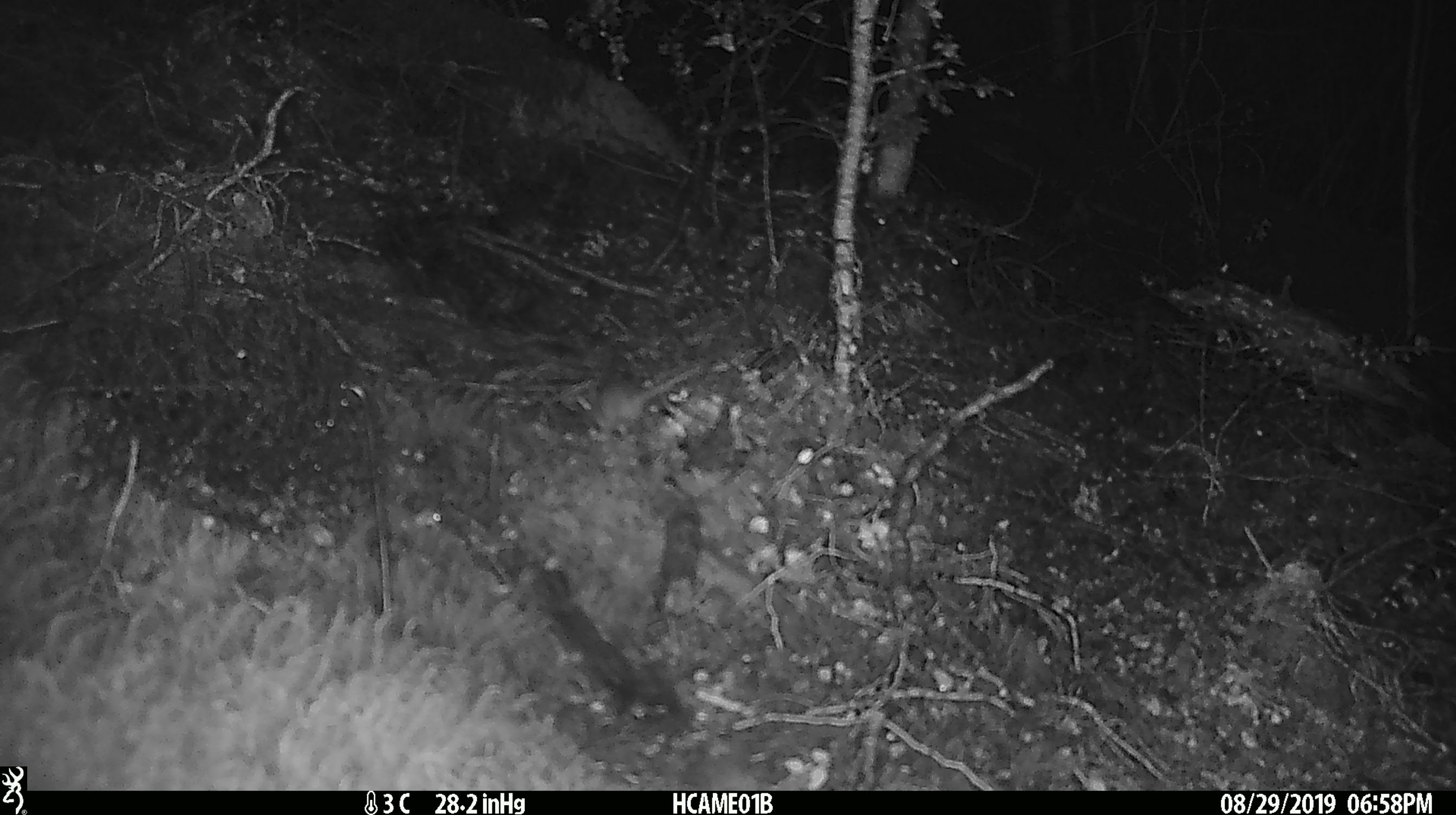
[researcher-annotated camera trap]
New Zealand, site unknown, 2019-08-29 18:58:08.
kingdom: Animalia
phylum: Chordata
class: Mammalia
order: Rodentia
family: Muridae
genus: Mus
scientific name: Mus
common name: mouse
Mouse (Mus).